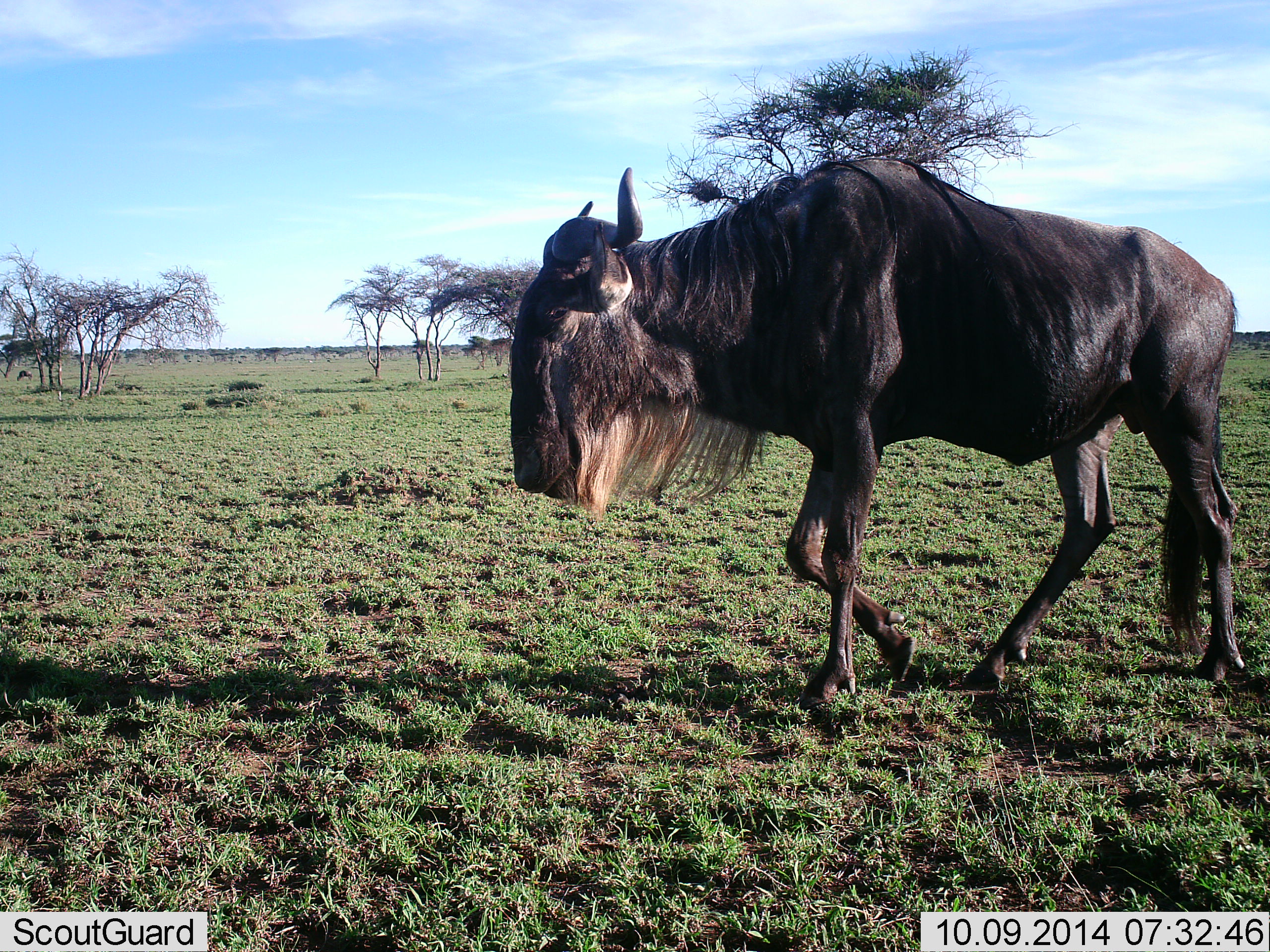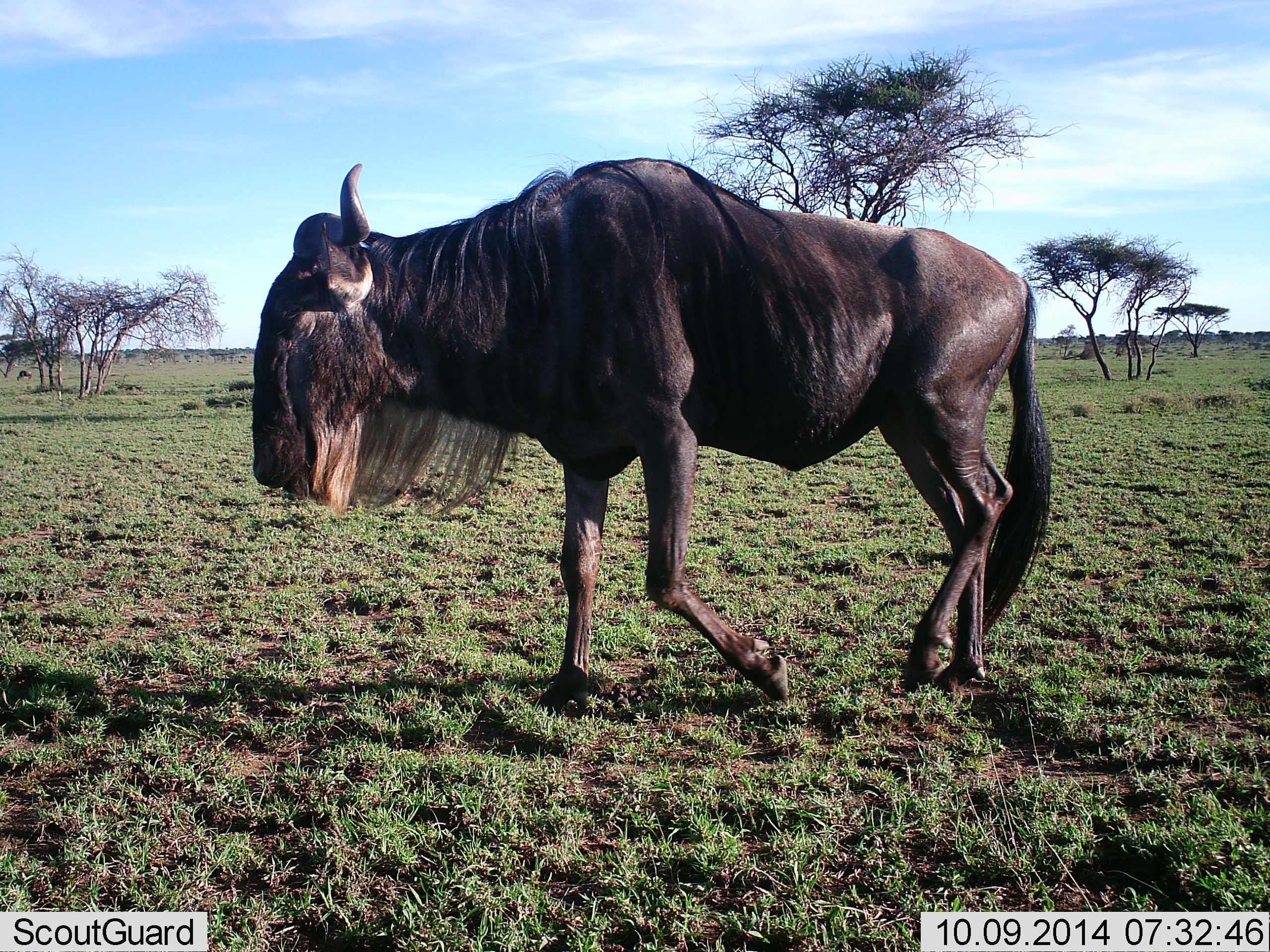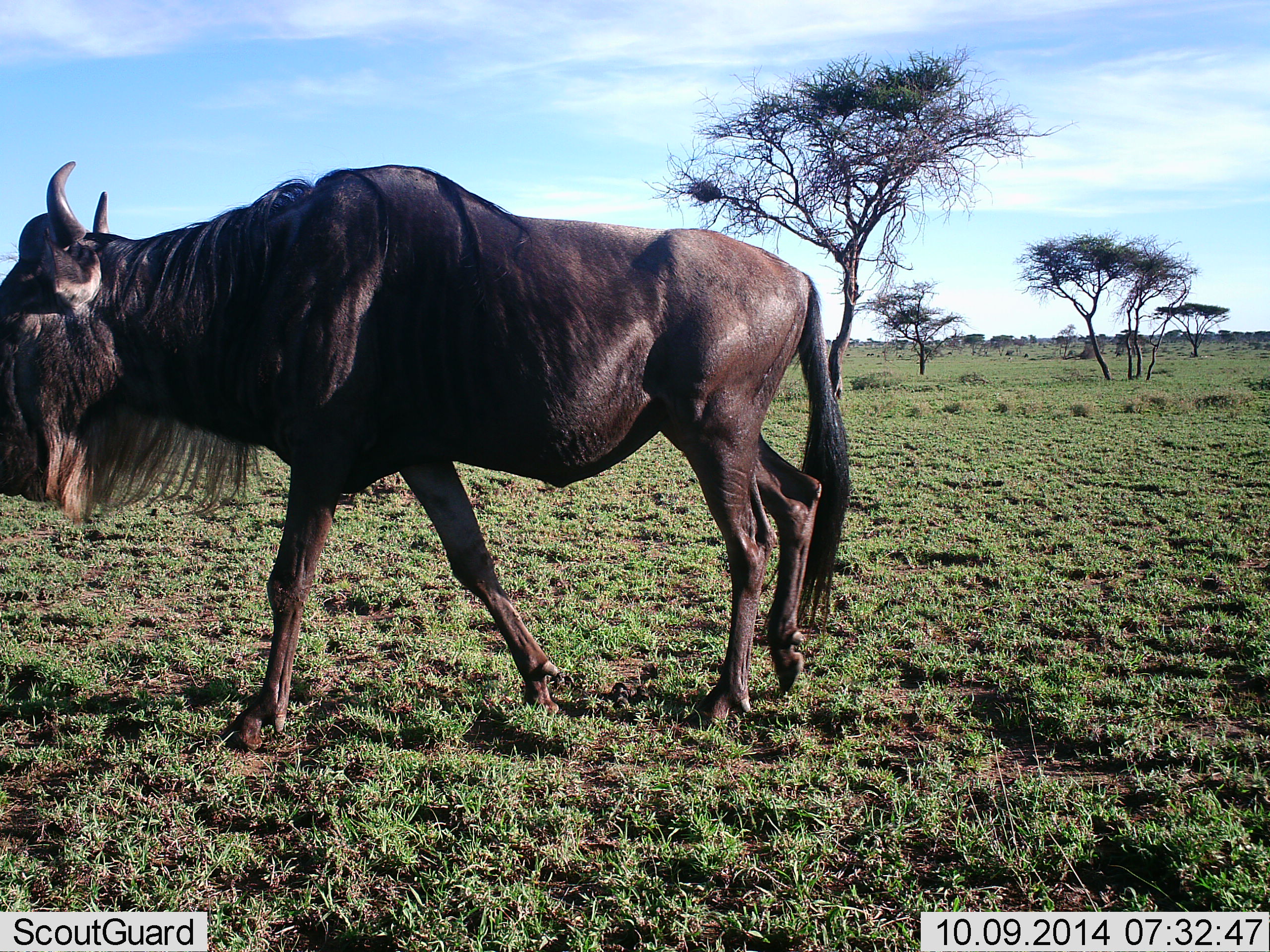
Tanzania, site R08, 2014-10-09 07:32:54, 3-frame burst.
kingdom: Animalia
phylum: Chordata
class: Mammalia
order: Artiodactyla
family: Bovidae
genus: Connochaetes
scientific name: Connochaetes taurinus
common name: blue wildebeest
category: wildebeest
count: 1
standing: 10%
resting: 0%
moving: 100%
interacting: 0%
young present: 0%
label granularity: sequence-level